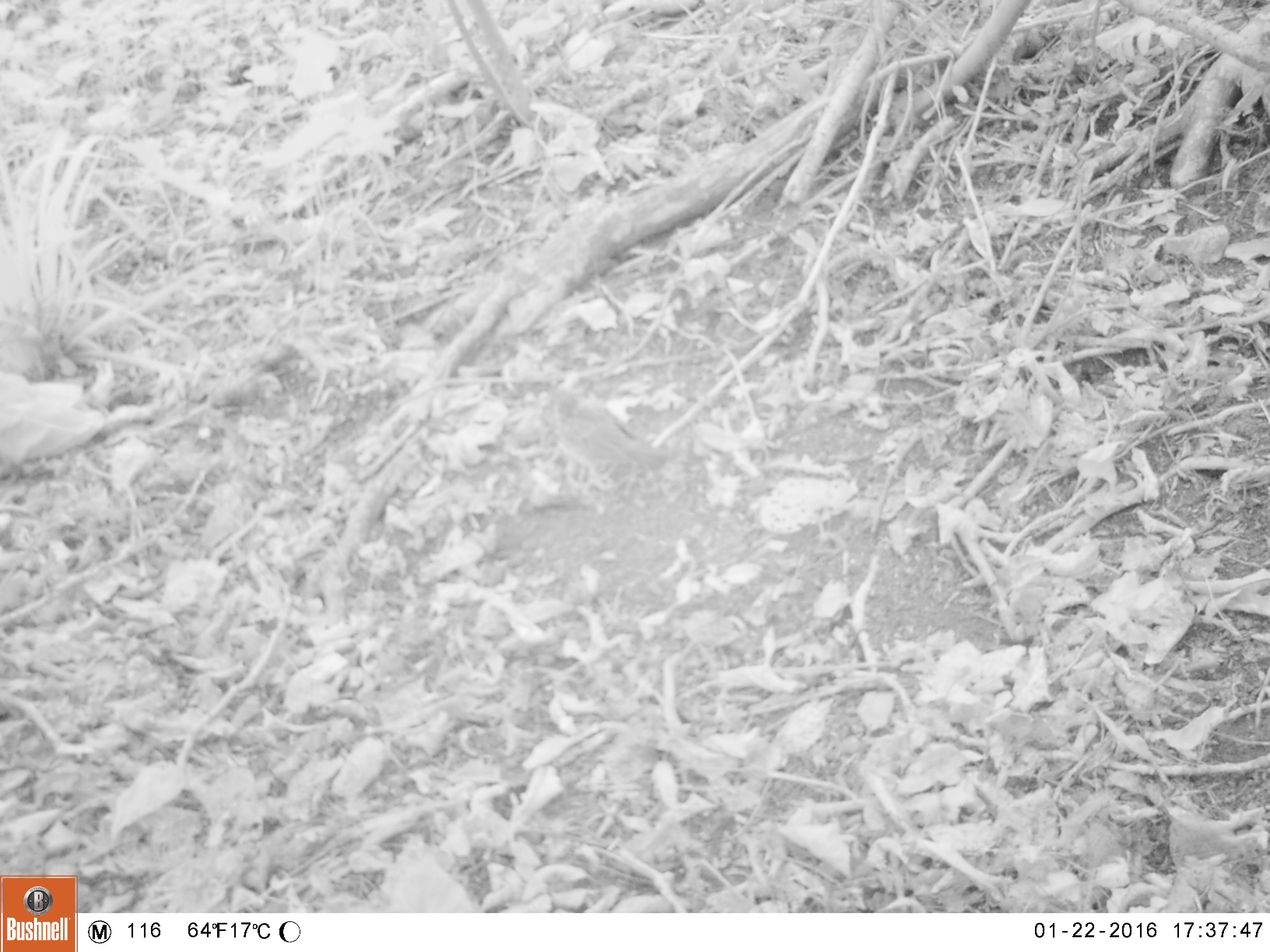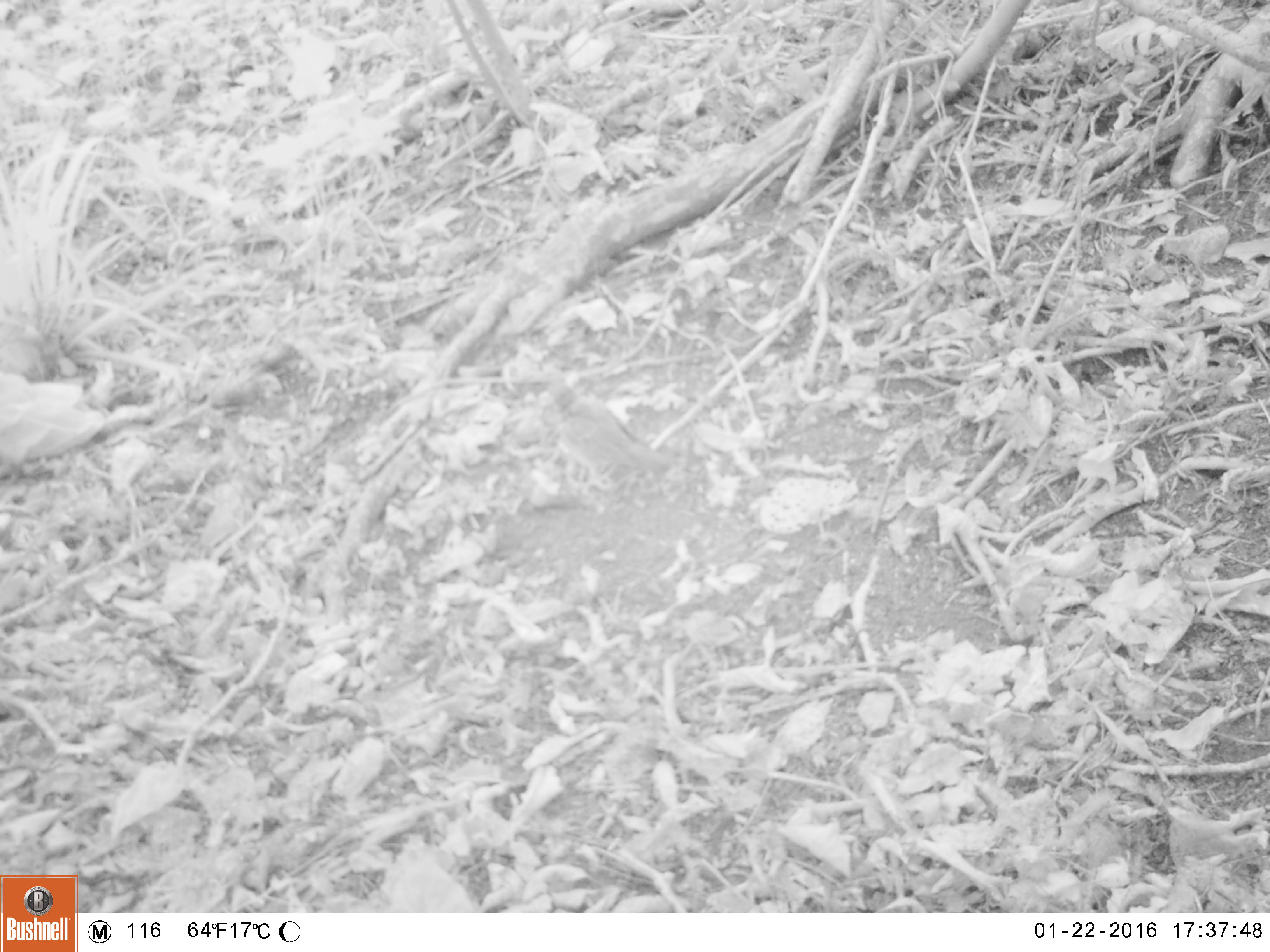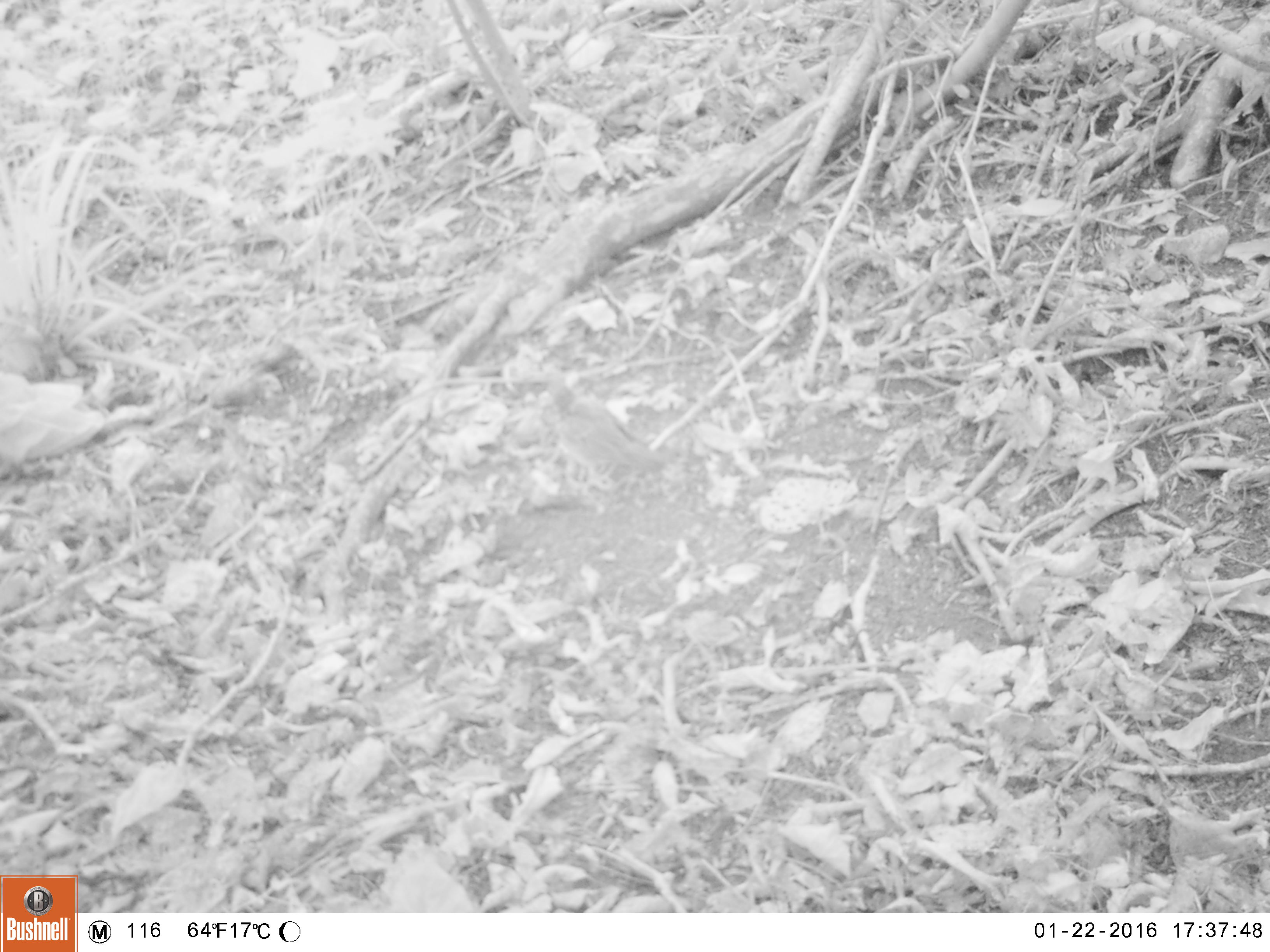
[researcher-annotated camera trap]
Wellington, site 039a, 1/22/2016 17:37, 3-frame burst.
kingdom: Animalia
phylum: Chordata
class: Aves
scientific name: Aves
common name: bird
Bird (Aves).